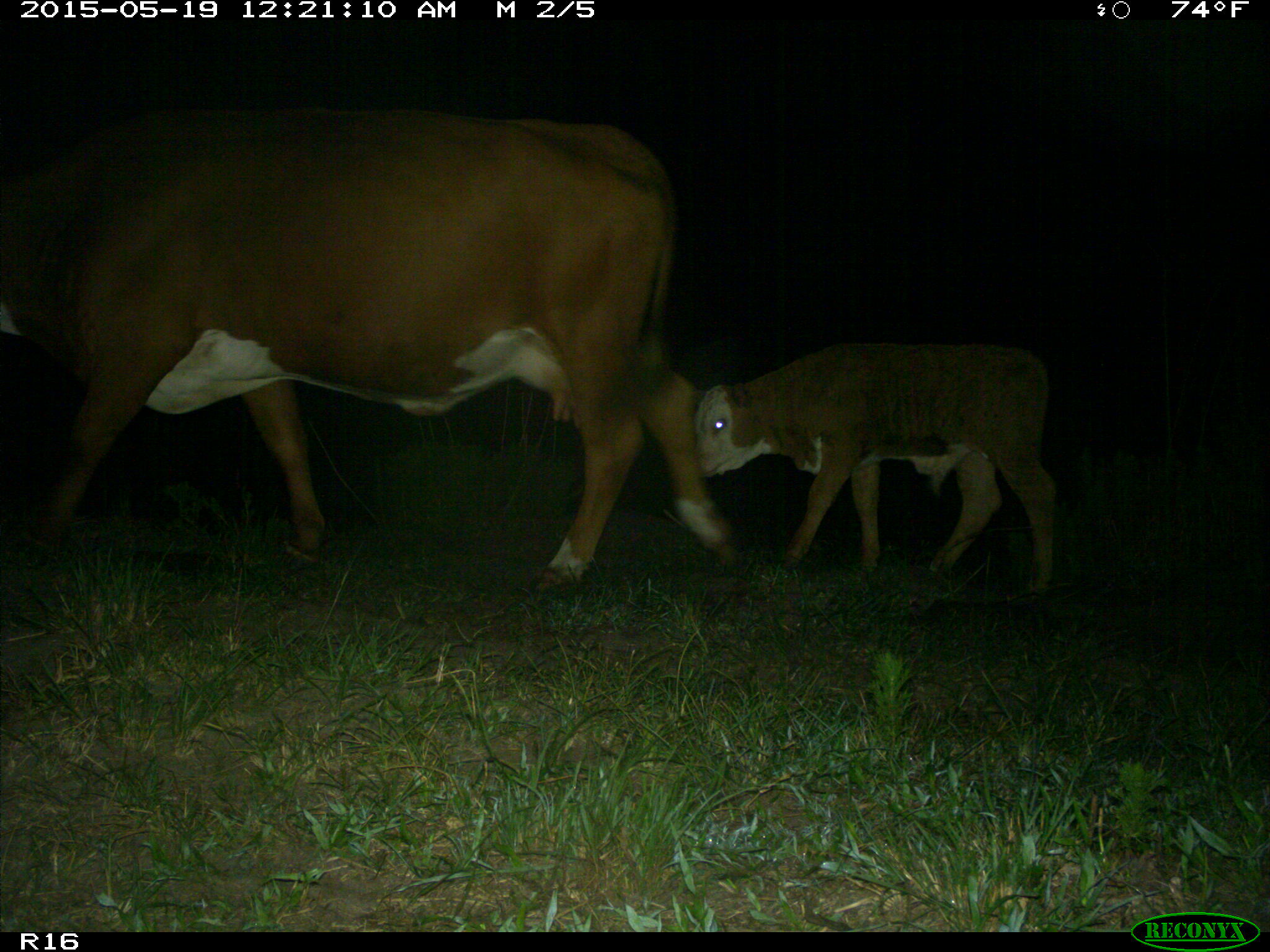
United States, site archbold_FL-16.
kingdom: Animalia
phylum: Chordata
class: Mammalia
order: Artiodactyla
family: Bovidae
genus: Bos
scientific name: Bos taurus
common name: domestic cow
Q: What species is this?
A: Bos taurus (domestic cow).